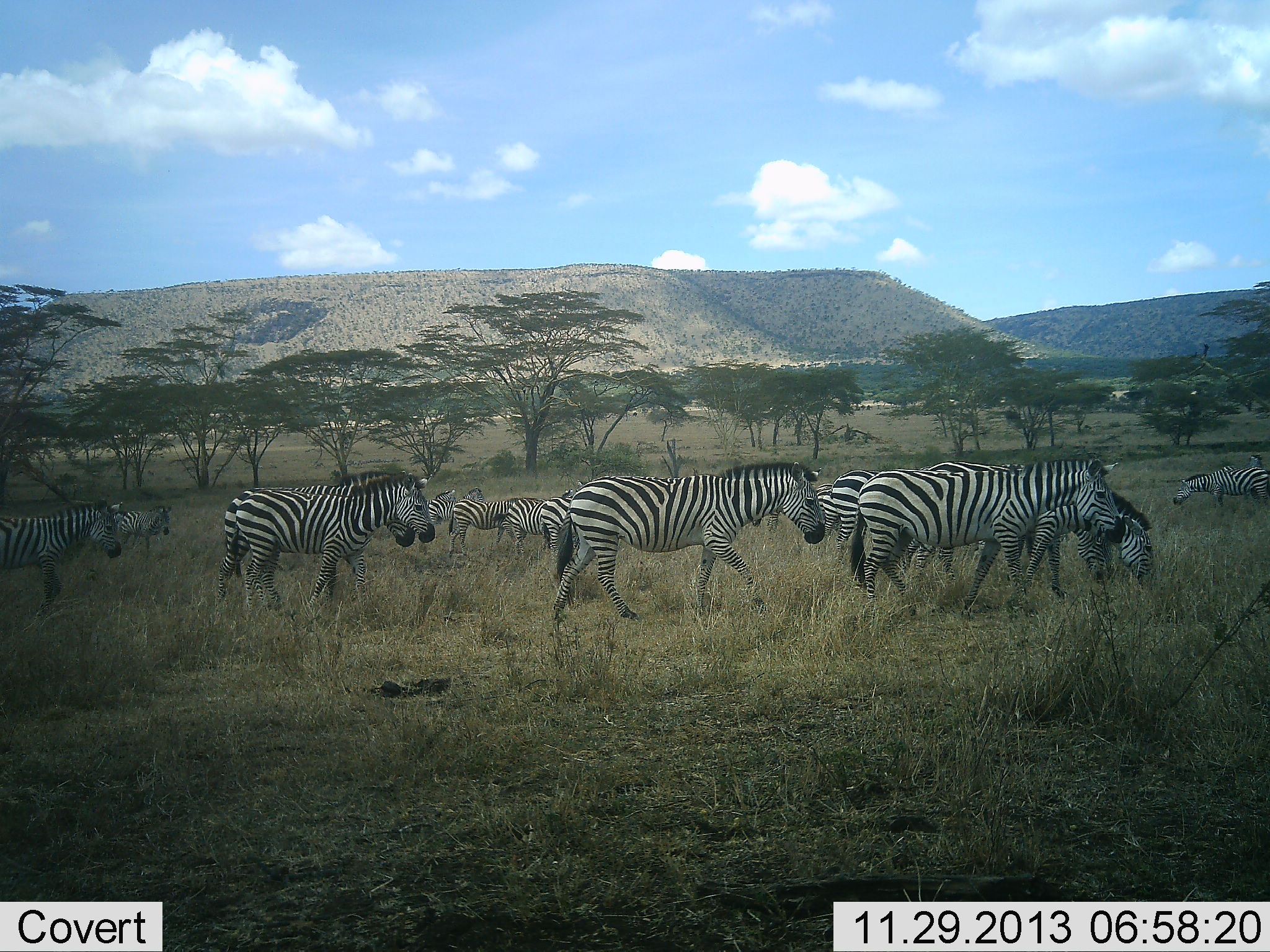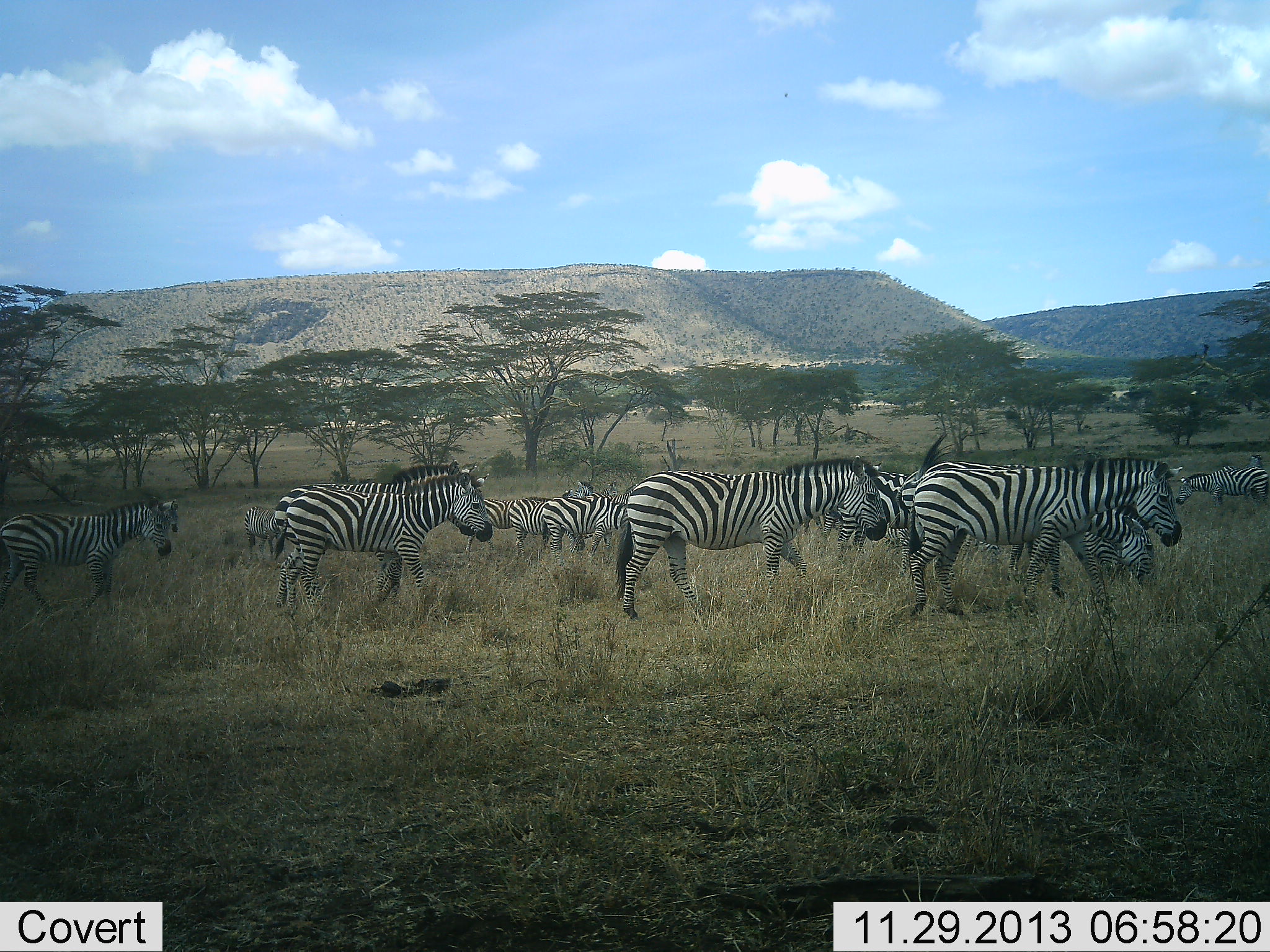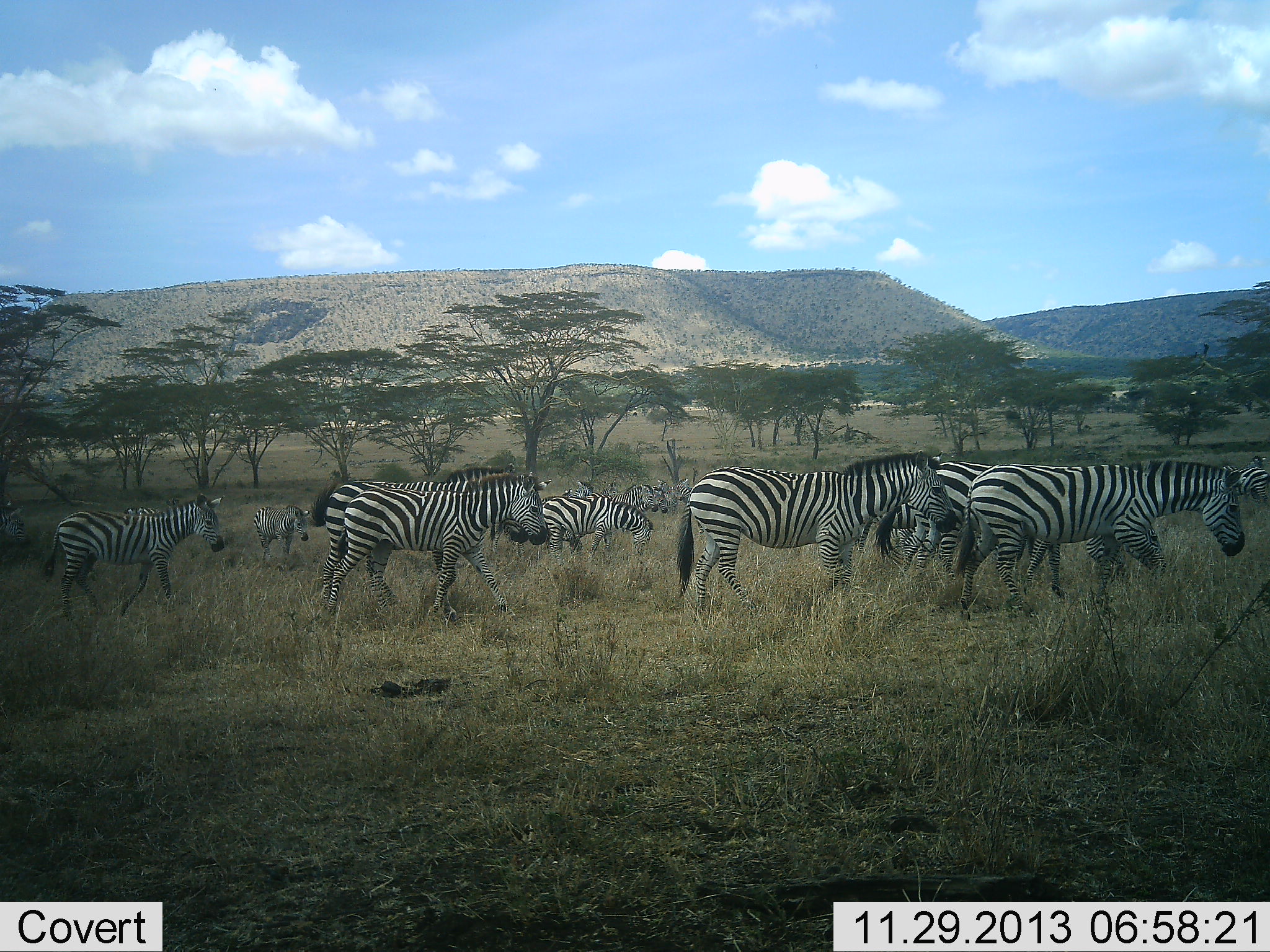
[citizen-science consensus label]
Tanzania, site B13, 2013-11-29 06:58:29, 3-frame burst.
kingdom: Animalia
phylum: Chordata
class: Mammalia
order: Perissodactyla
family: Equidae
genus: Equus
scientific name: Equus quagga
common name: plains zebra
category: zebra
Zebra (plains zebra) (Equus quagga), count 11-50. Behavior (volunteer vote fractions): standing 28%, resting 3%, moving 97%, interacting 1%. Young present (vote fraction): 10%. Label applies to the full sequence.